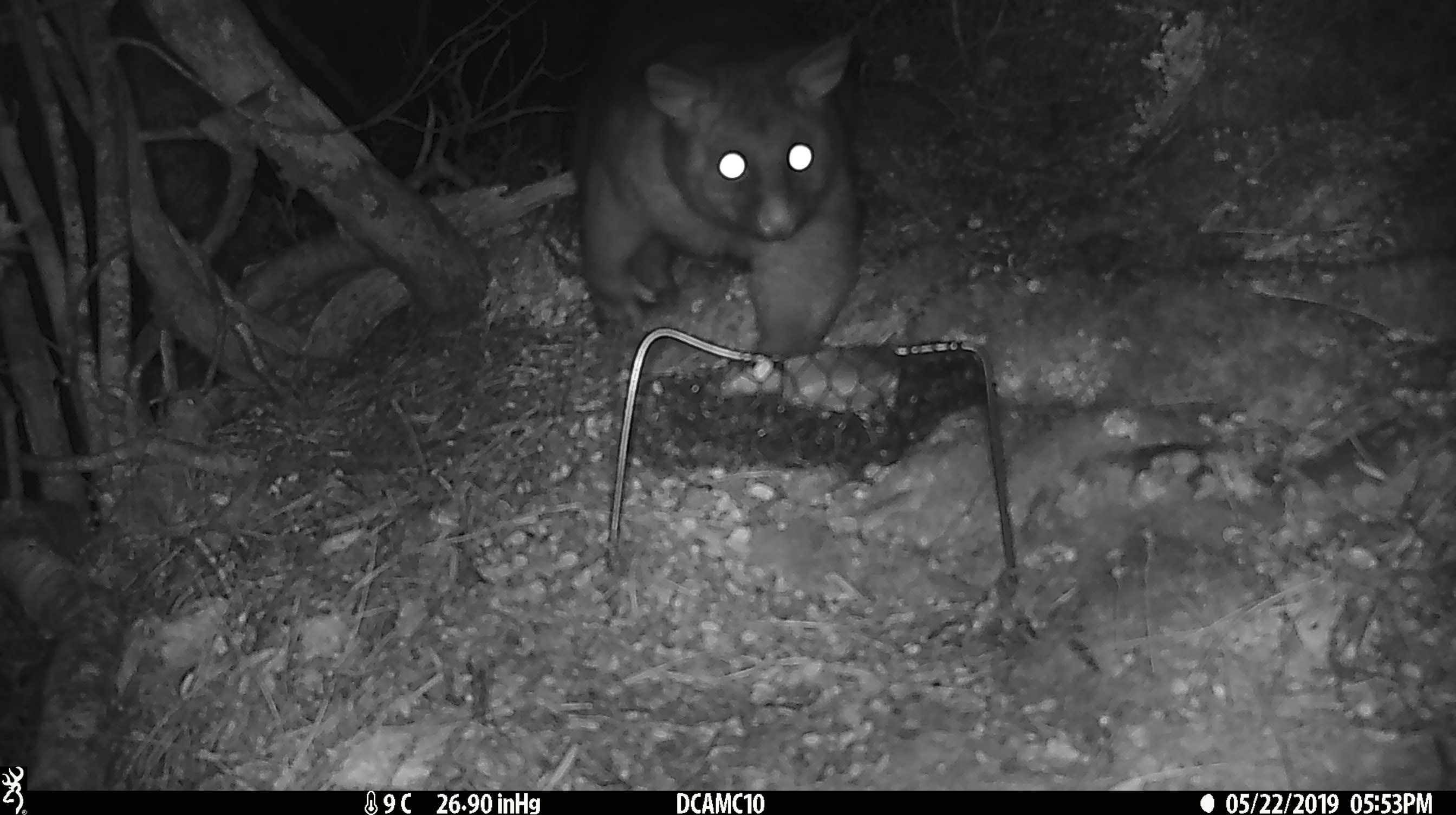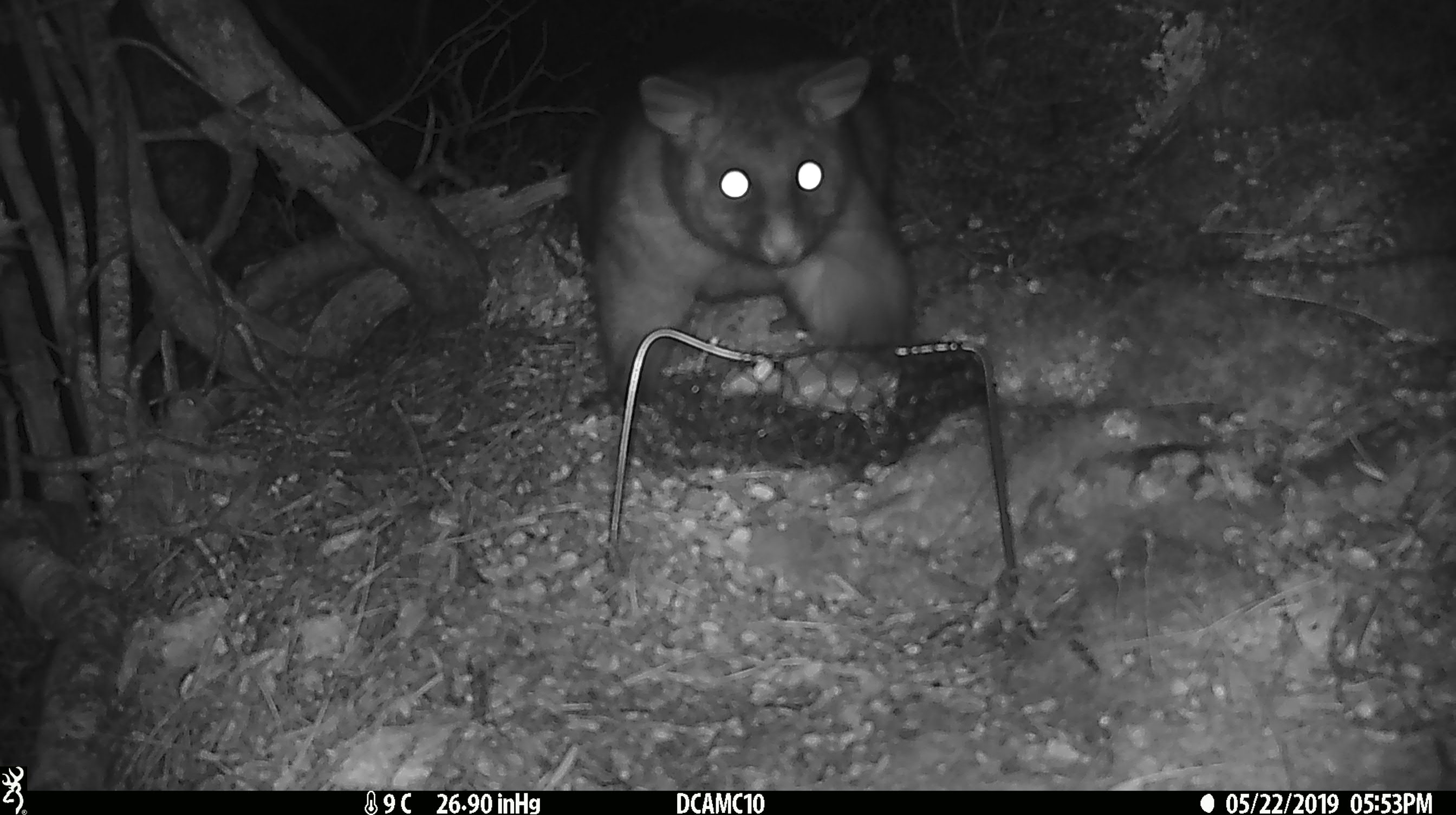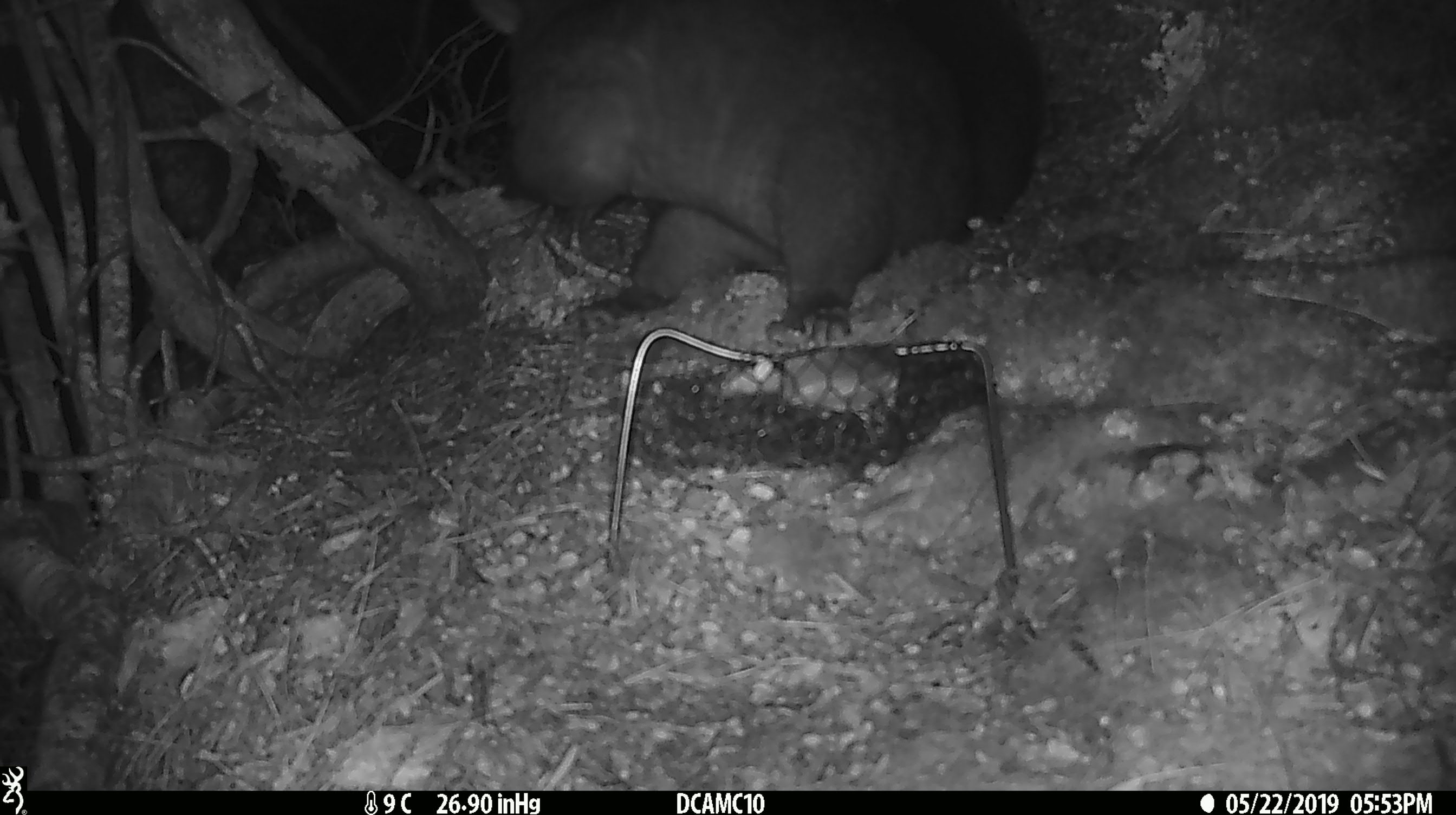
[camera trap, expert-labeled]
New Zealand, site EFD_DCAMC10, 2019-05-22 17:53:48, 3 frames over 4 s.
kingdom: Animalia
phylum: Chordata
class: Mammalia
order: Diprotodontia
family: Phalangeridae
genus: Trichosurus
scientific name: Trichosurus vulpecula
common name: common brushtail possum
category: possum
Possum (common brushtail possum) (Trichosurus vulpecula).